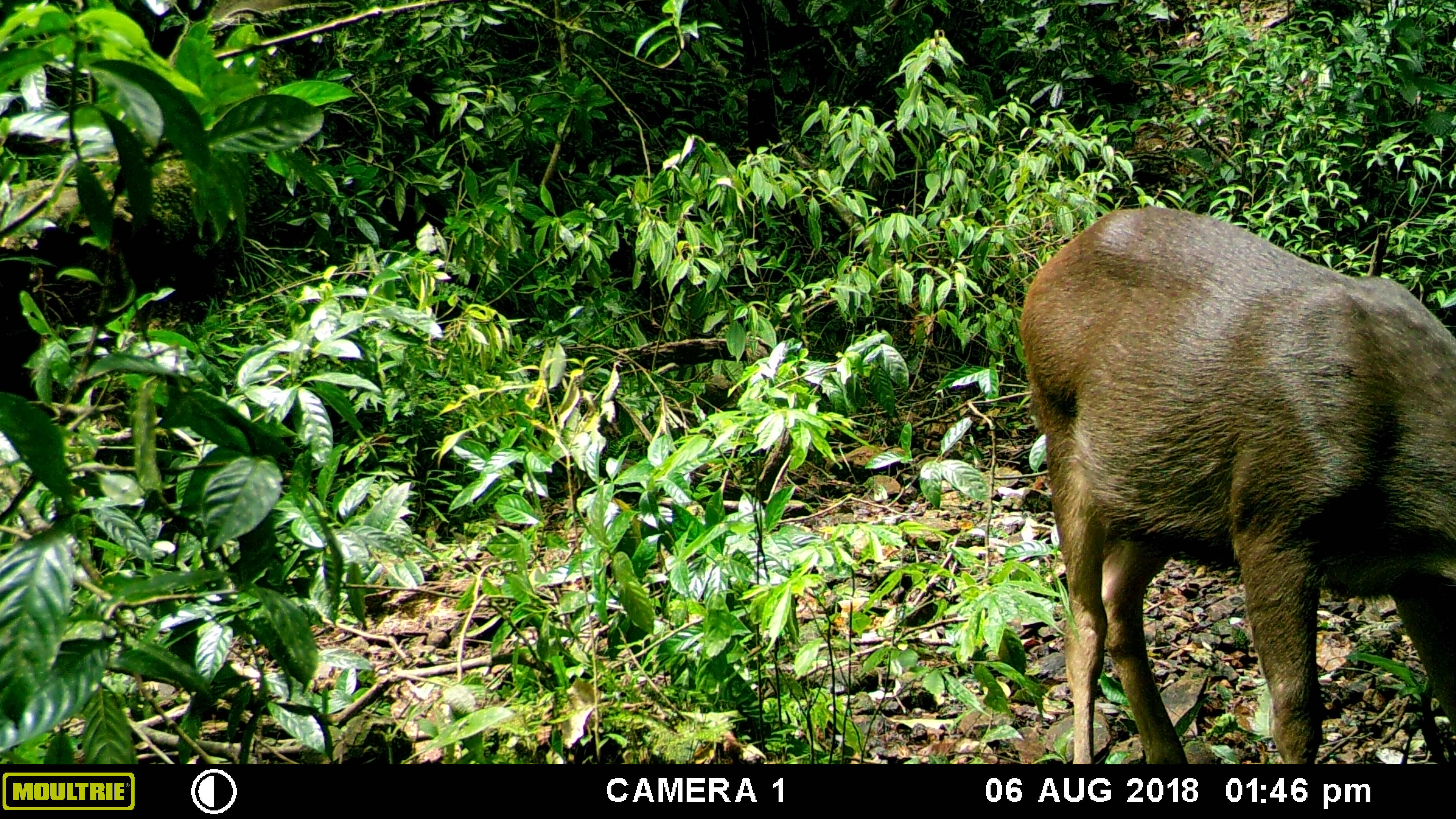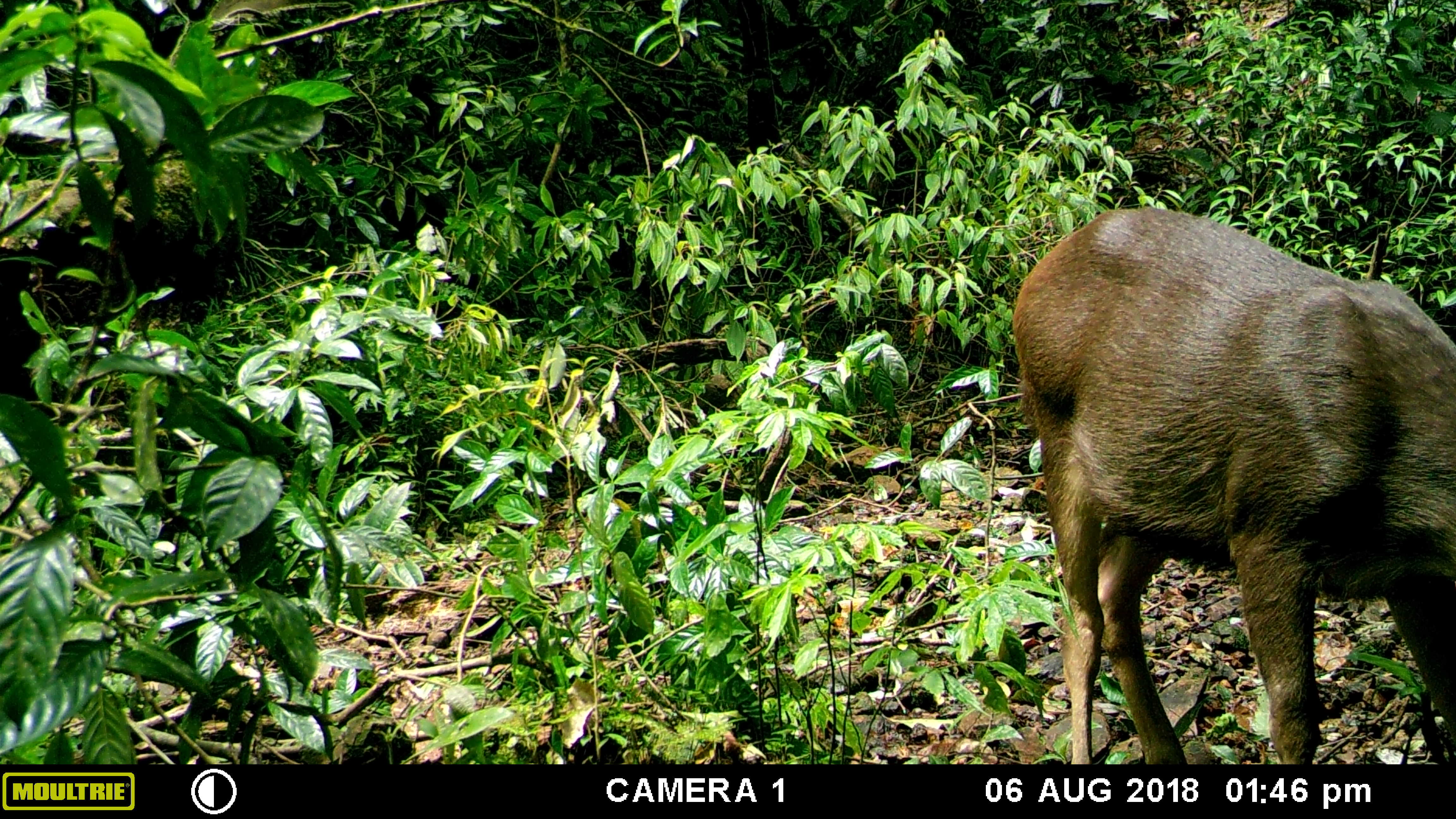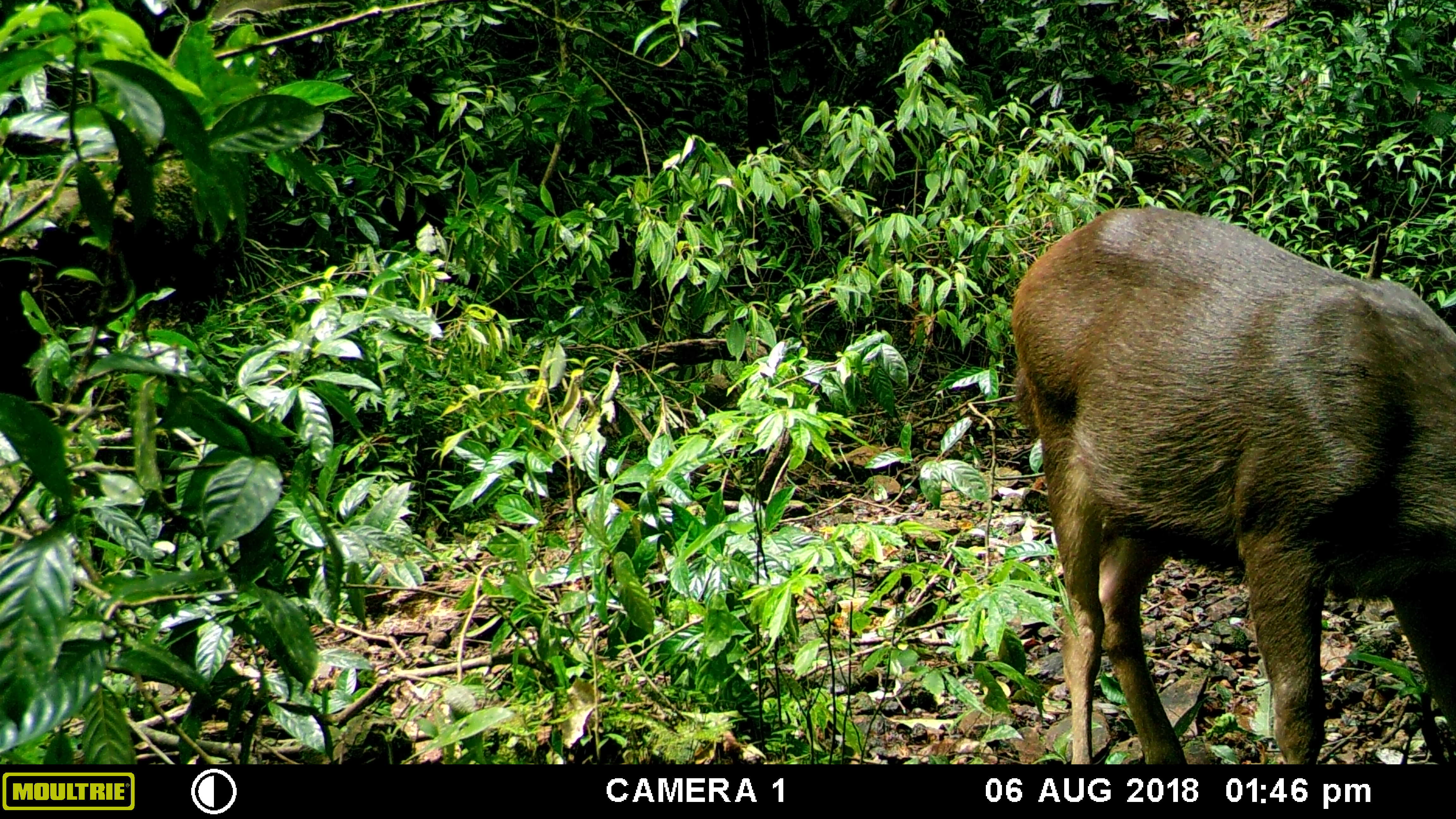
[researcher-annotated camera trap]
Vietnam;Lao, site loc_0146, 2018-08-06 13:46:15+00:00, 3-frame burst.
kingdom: Animalia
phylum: Chordata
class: Mammalia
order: Artiodactyla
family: Cervidae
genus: Rusa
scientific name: Rusa unicolor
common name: sambar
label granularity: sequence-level